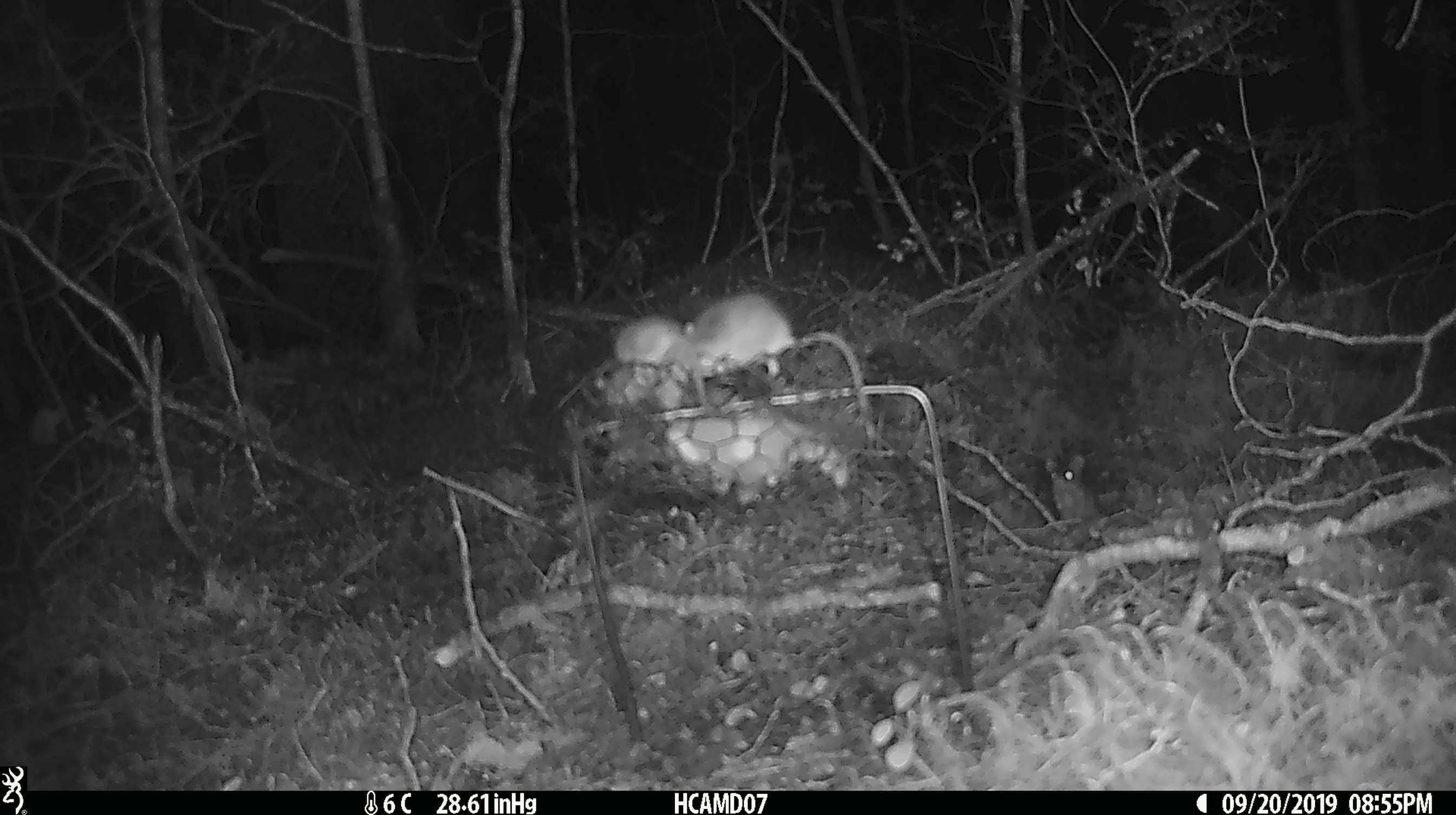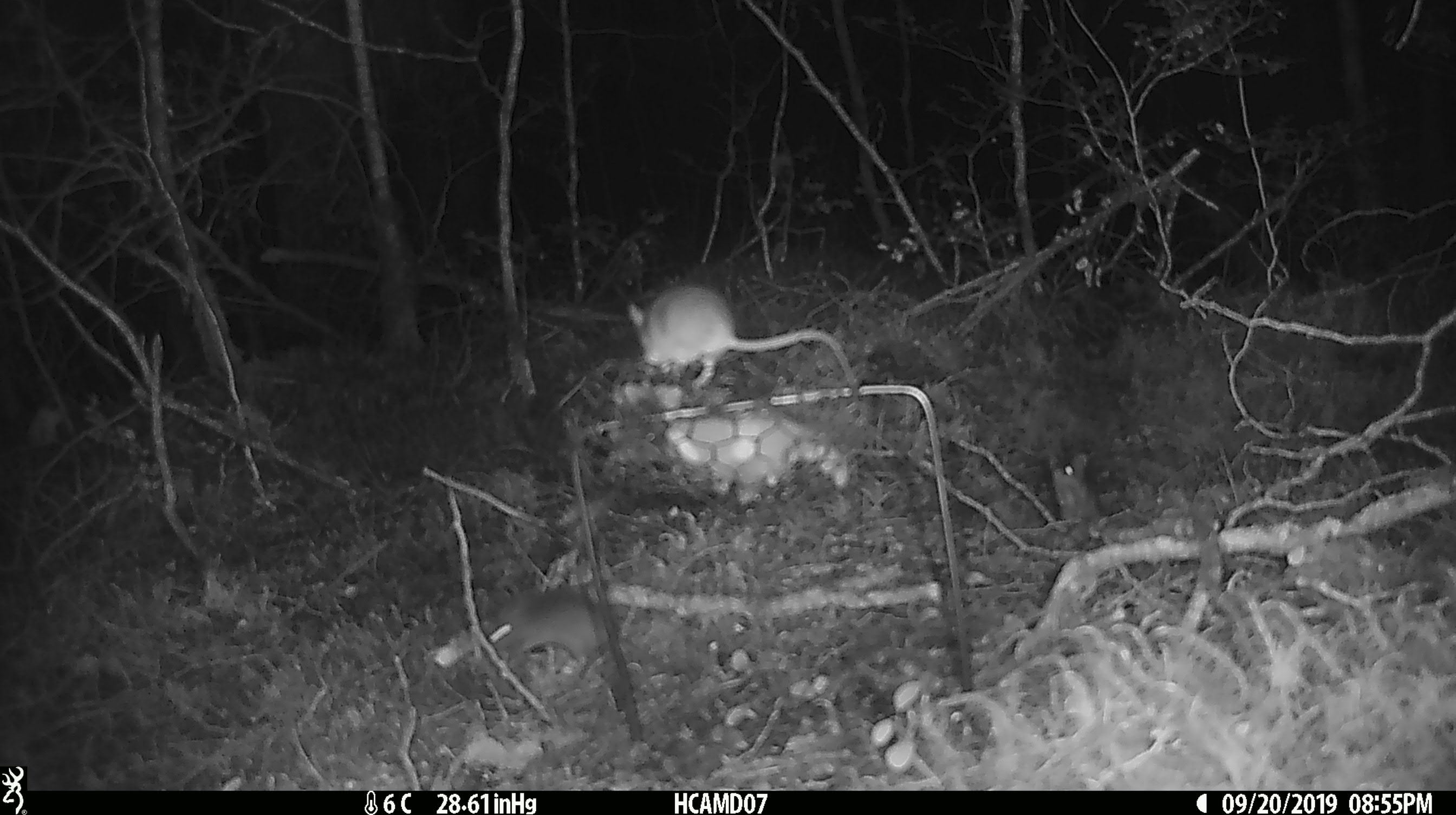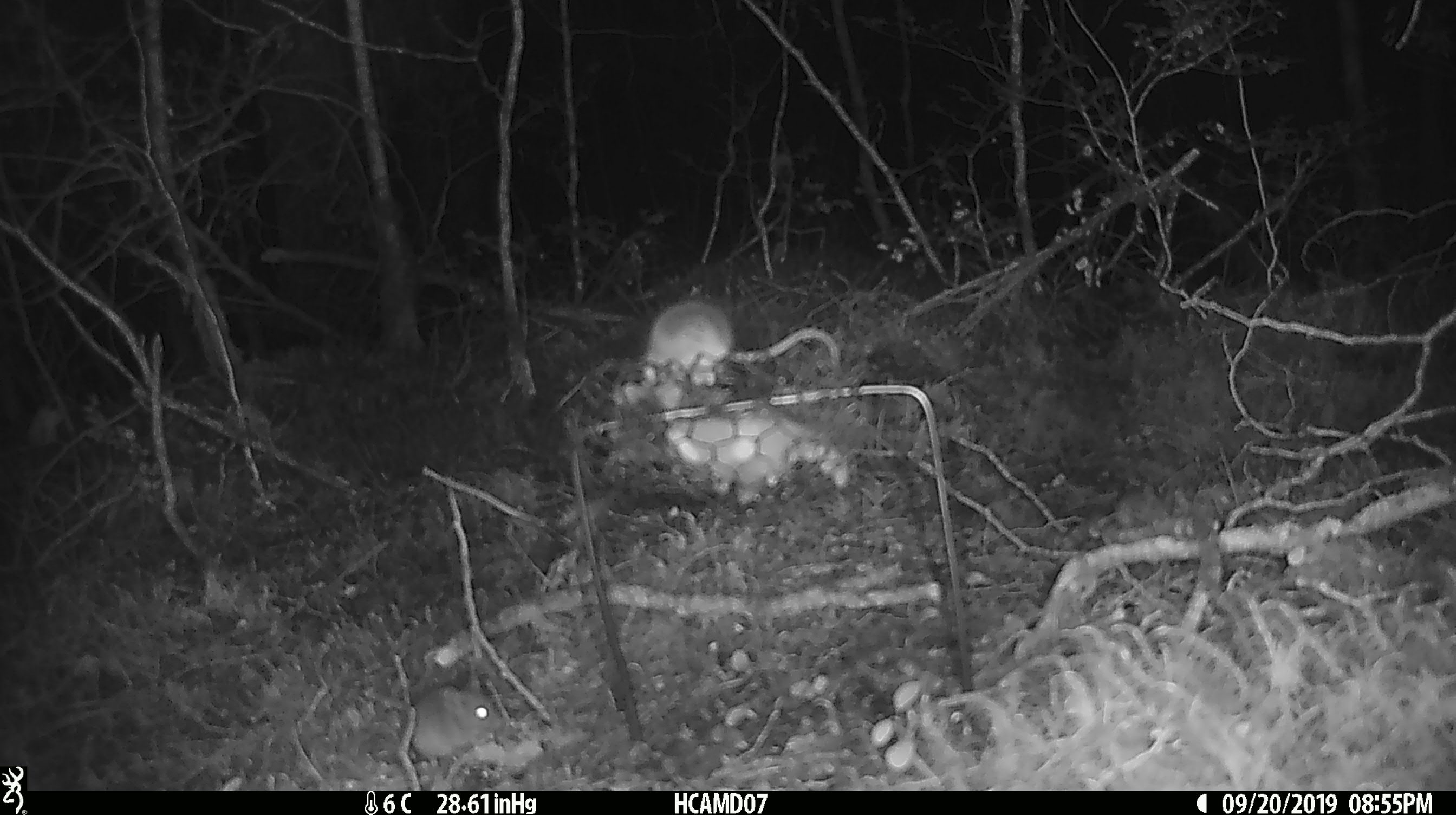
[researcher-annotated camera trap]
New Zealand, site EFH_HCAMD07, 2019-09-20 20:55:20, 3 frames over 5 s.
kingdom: Animalia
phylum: Chordata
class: Mammalia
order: Rodentia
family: Muridae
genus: Mus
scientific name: Mus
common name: mouse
Mouse (Mus).